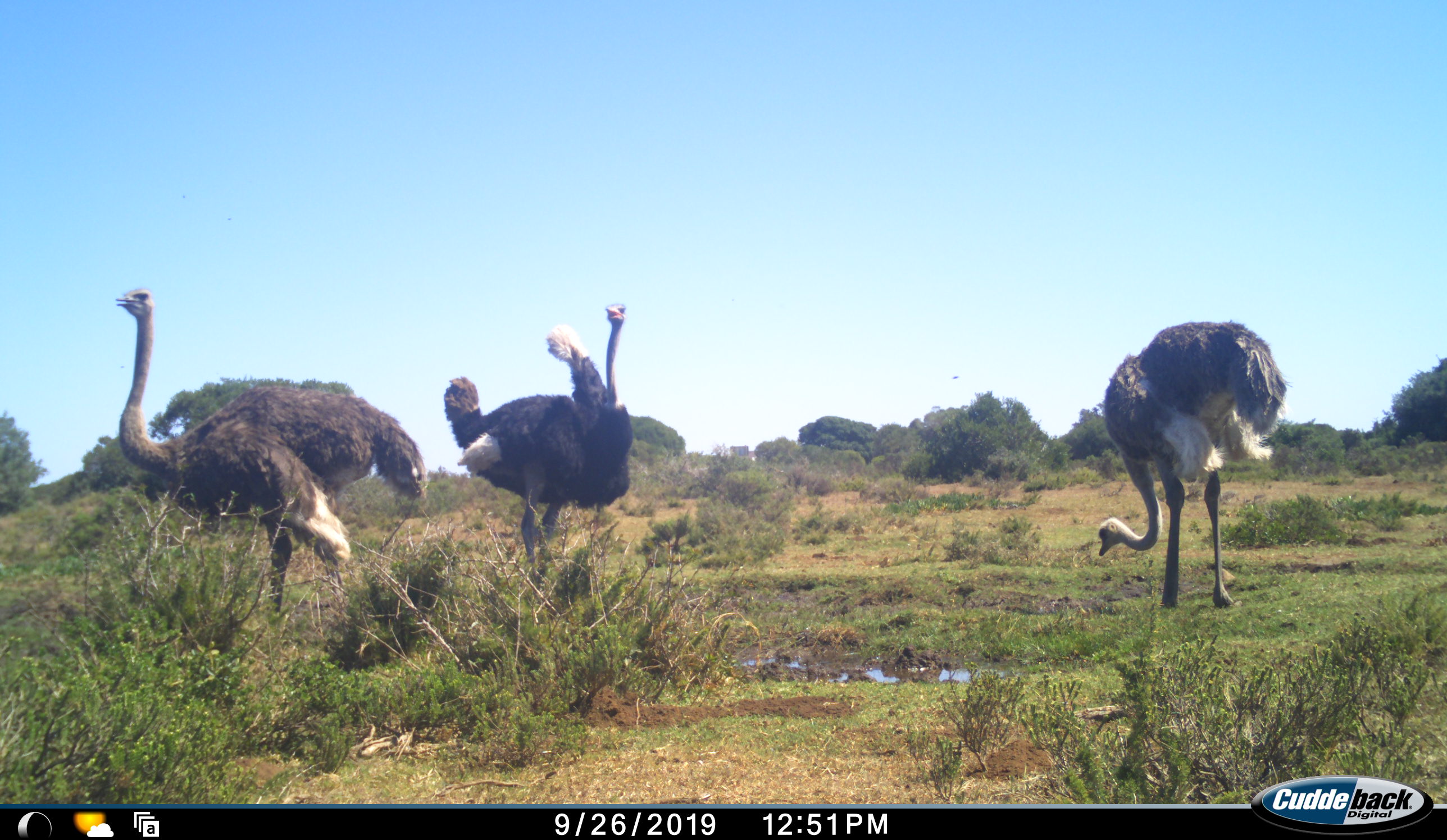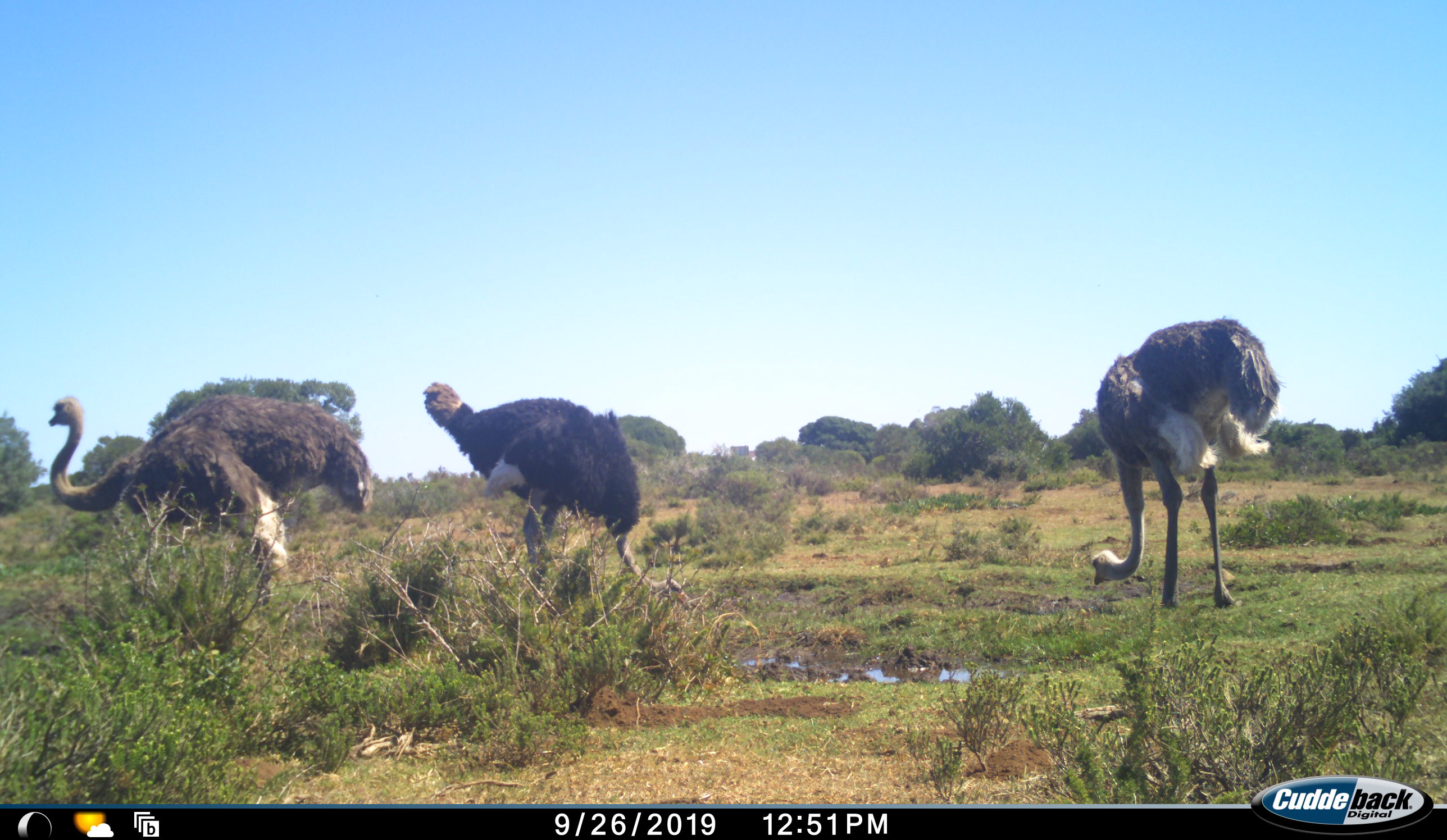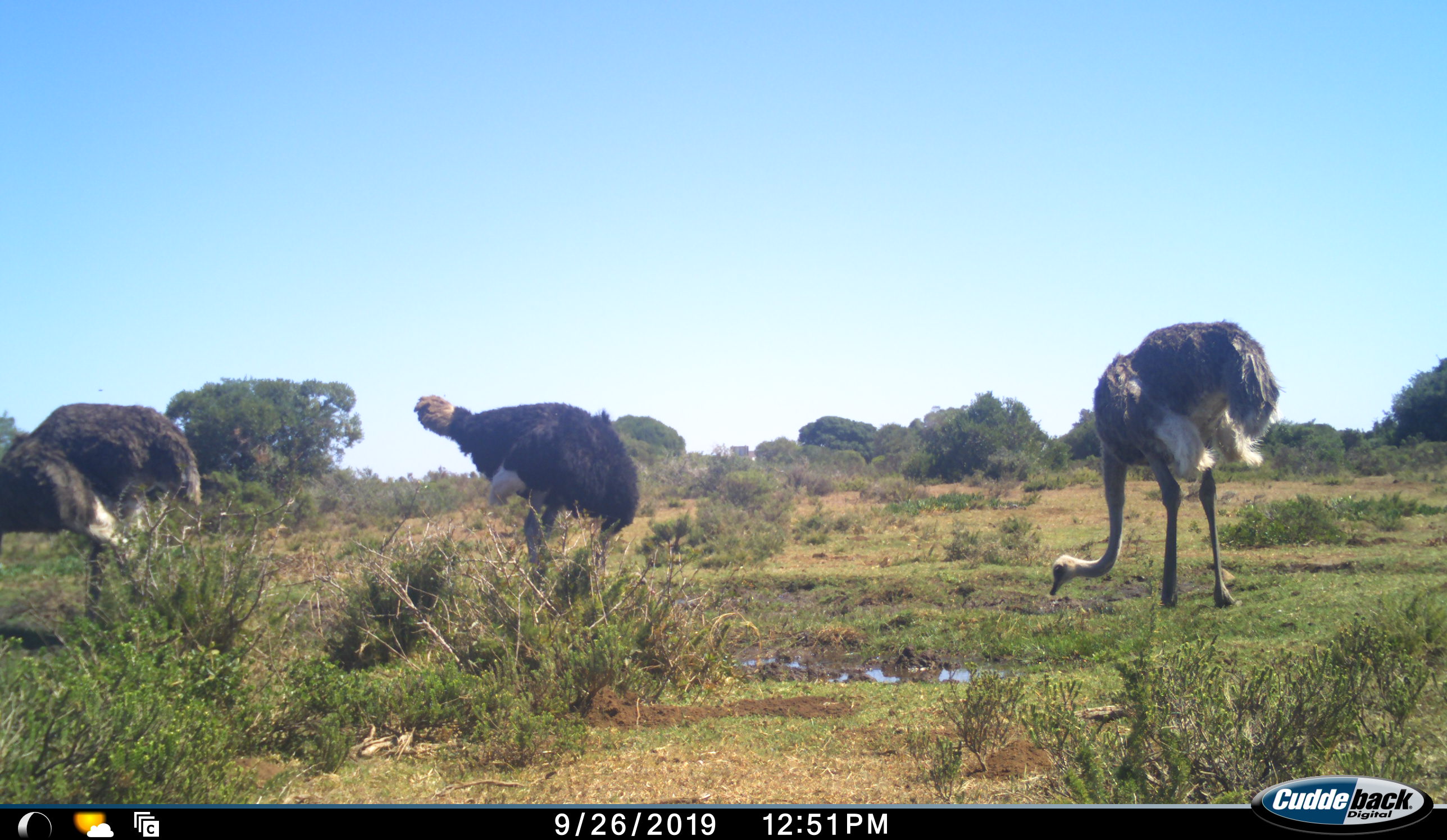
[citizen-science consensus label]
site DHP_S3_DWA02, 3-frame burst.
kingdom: Animalia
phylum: Chordata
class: Aves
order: Struthioniformes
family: Struthionidae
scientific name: Struthionidae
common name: ostrich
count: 3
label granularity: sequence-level